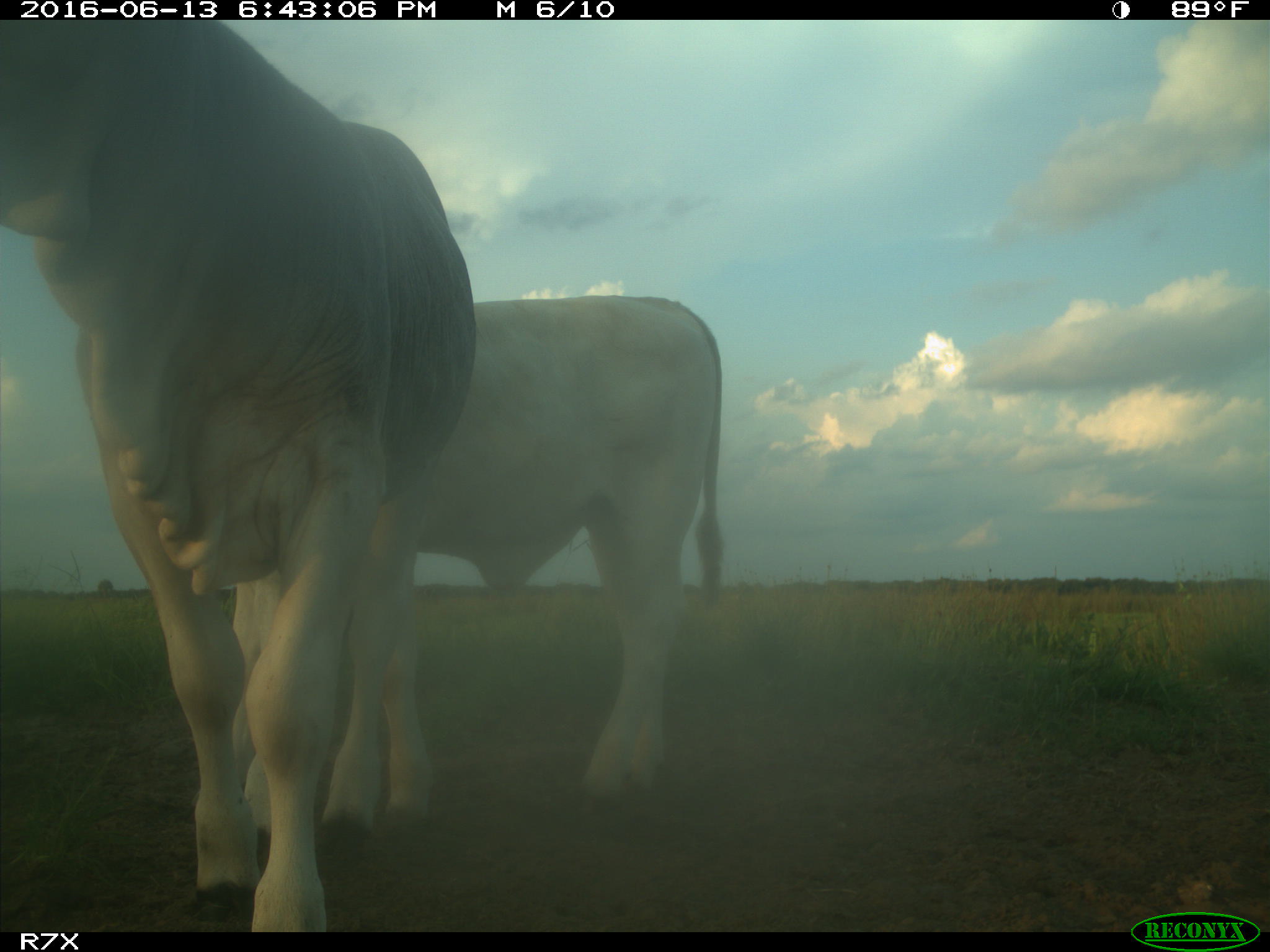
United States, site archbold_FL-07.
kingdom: Animalia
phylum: Chordata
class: Mammalia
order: Artiodactyla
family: Bovidae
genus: Bos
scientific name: Bos taurus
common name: domestic cow